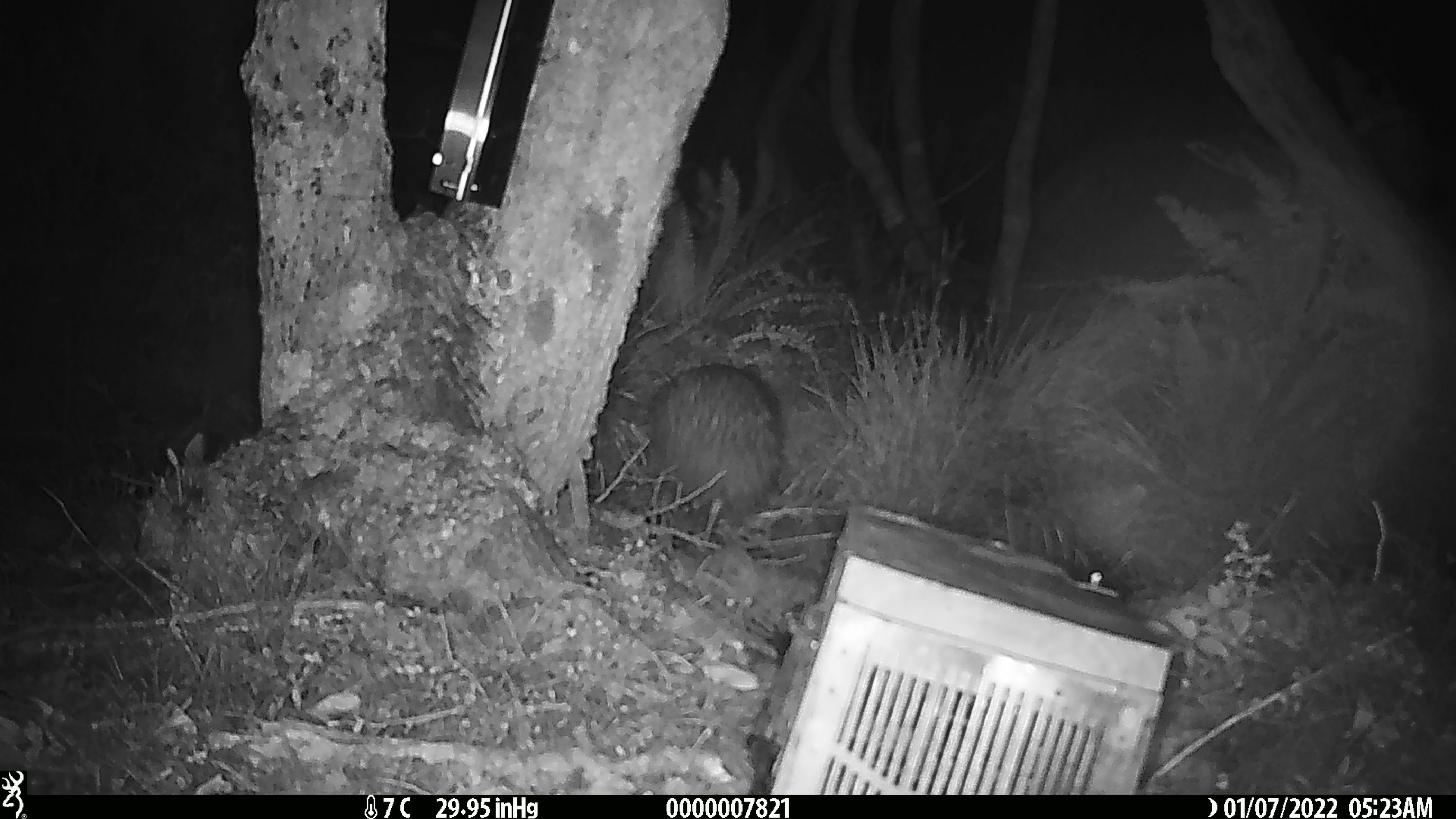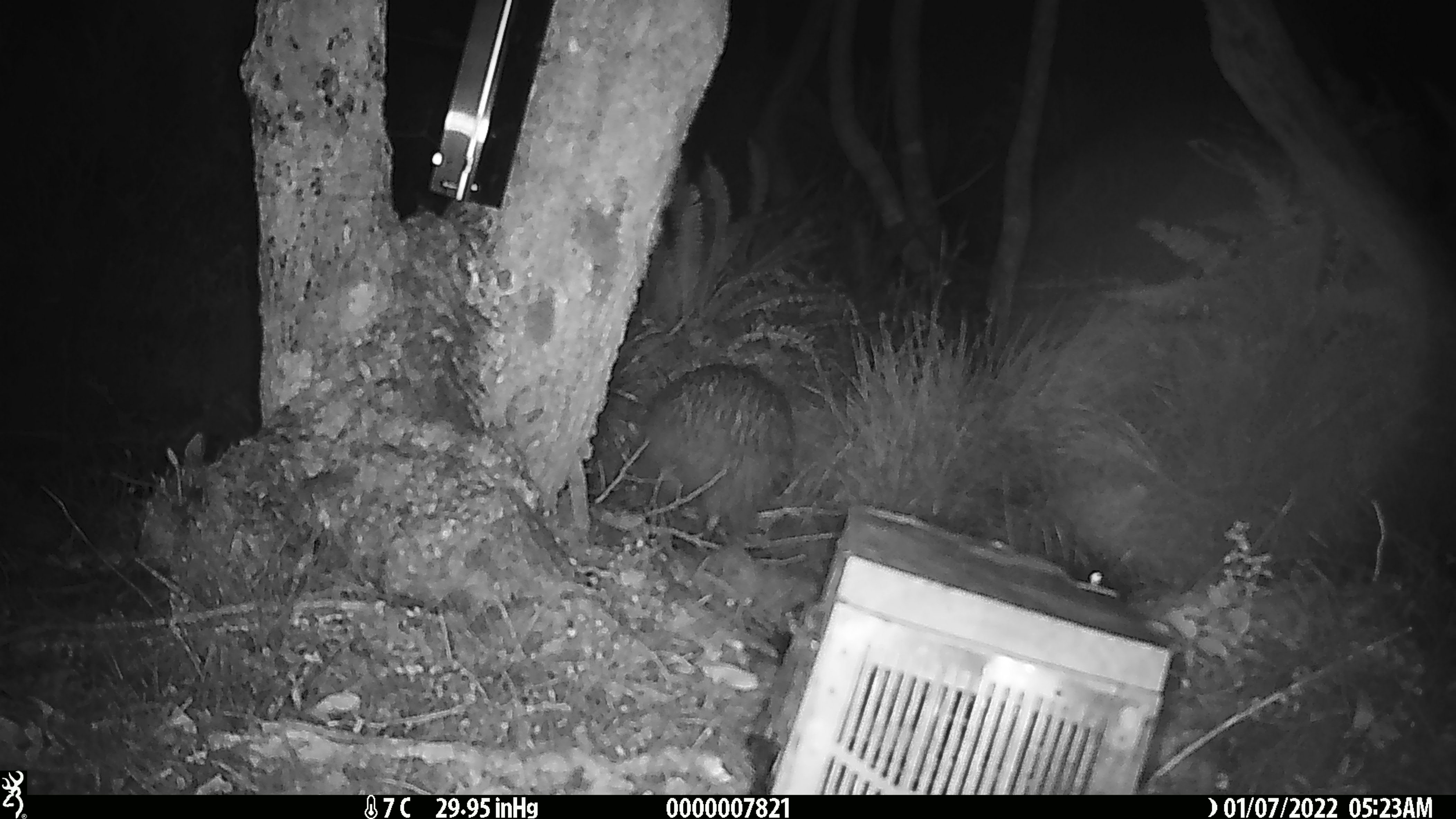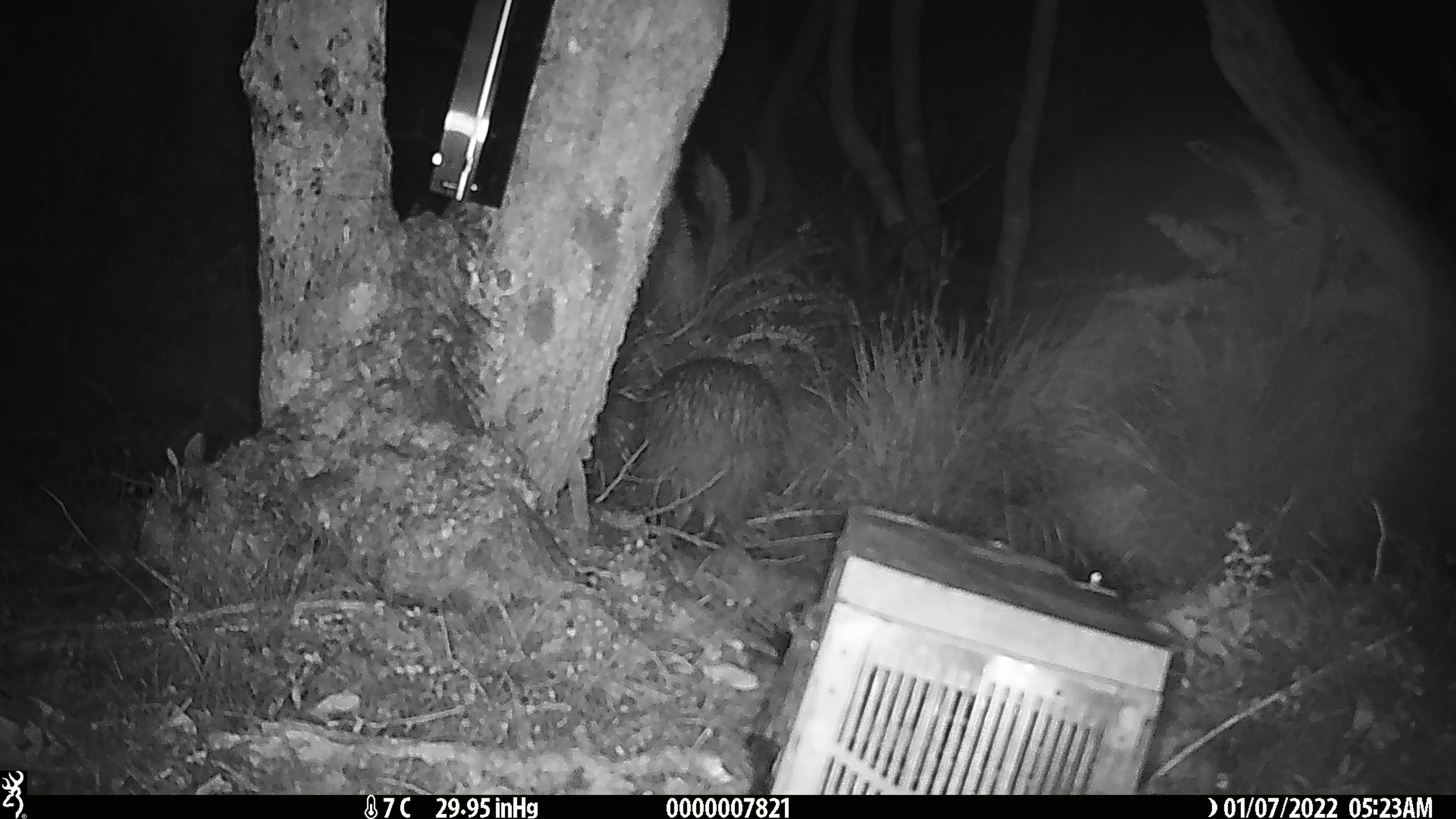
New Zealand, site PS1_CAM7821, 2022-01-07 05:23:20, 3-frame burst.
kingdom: Animalia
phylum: Chordata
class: Aves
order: Apterygiformes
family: Apterygidae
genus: Apteryx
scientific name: Apteryx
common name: kiwi